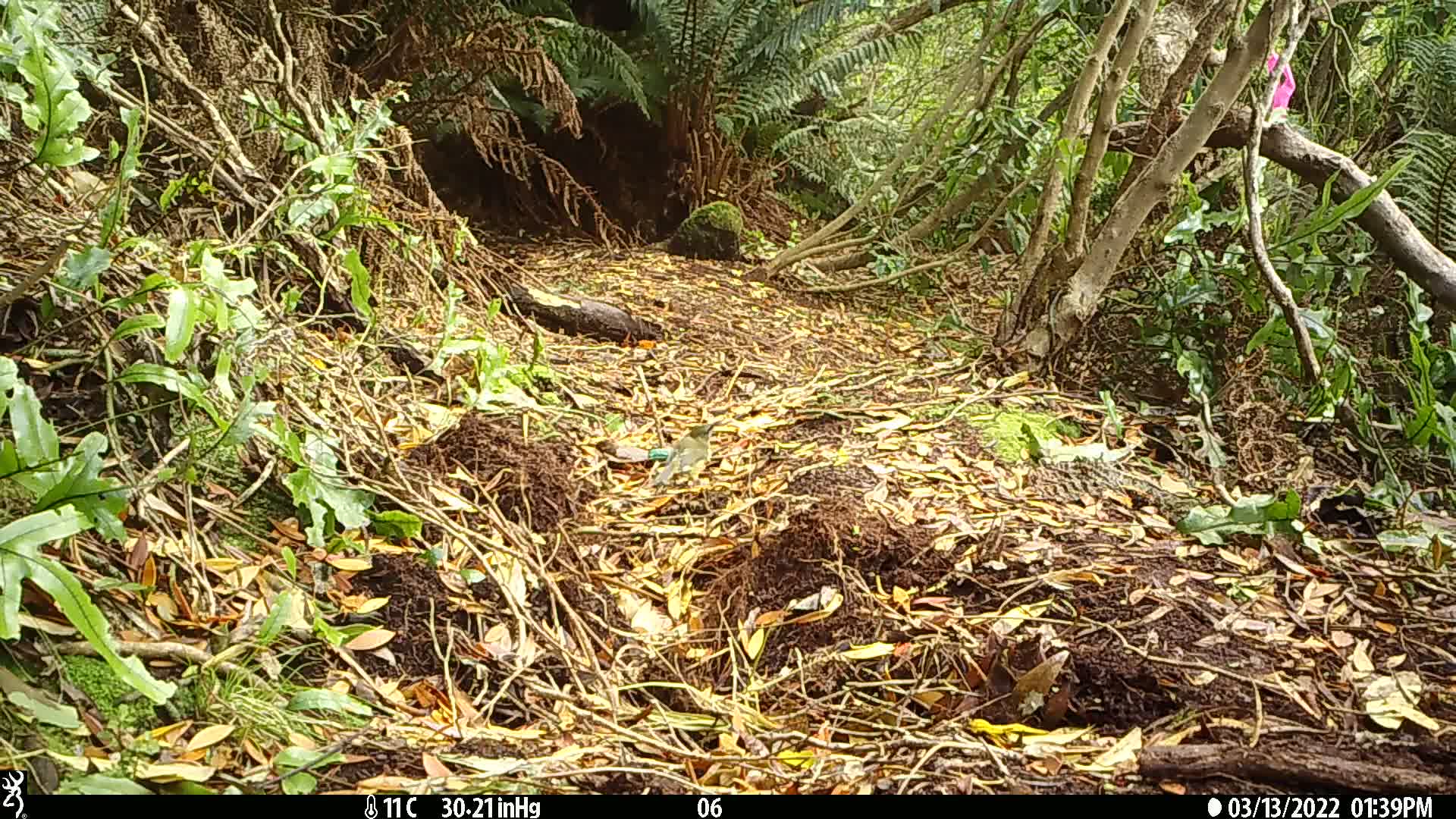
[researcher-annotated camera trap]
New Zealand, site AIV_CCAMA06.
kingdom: Animalia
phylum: Chordata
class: Aves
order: Passeriformes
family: Meliphagidae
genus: Anthornis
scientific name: Anthornis melanura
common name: new zealand bellbird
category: bellbird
Bellbird (new zealand bellbird) (Anthornis melanura).